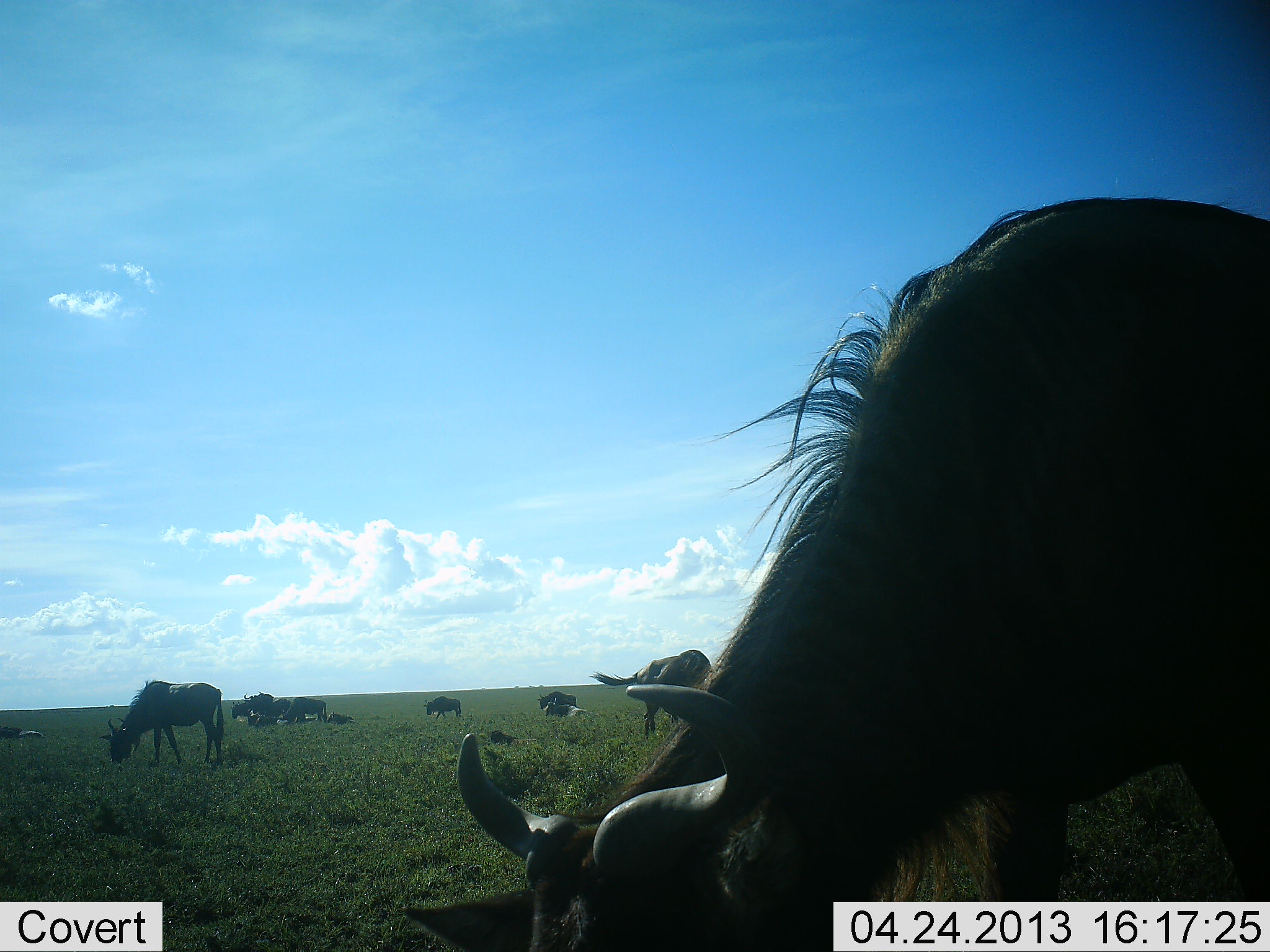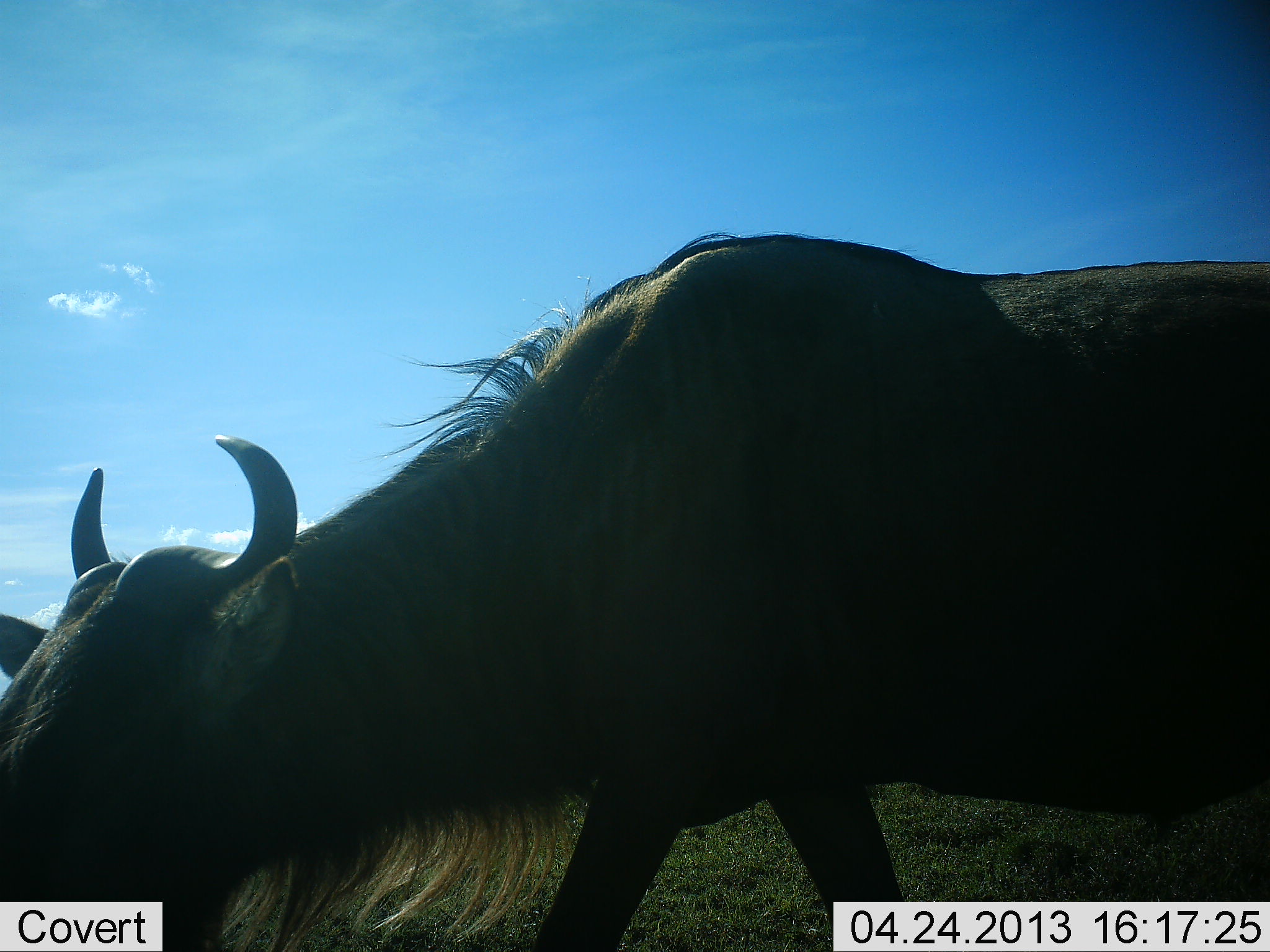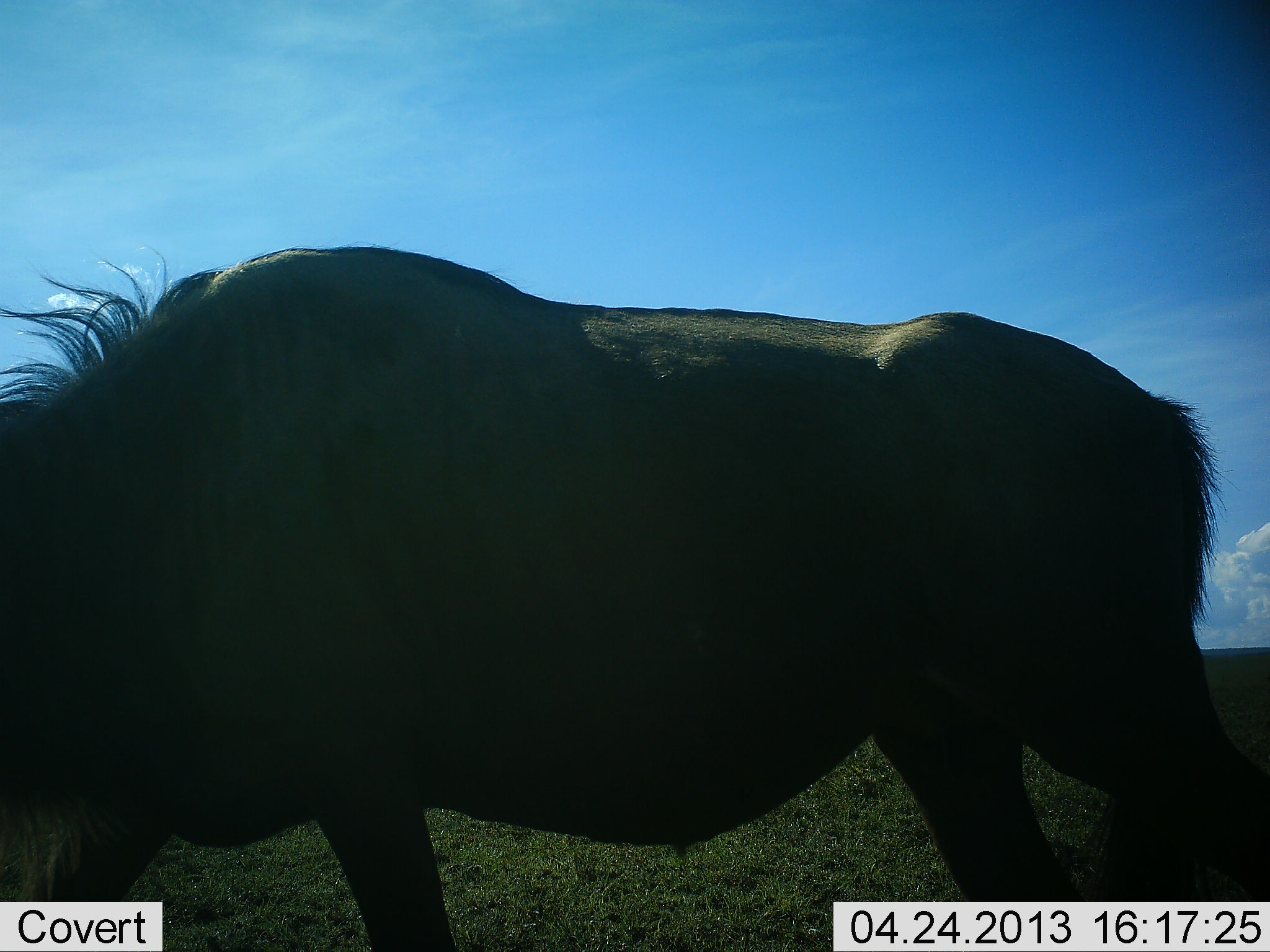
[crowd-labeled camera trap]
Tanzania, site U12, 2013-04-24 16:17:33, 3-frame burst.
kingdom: Animalia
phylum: Chordata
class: Mammalia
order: Artiodactyla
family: Bovidae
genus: Connochaetes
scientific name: Connochaetes taurinus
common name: blue wildebeest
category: wildebeest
Wildebeest (blue wildebeest) (Connochaetes taurinus), count 11-50. Behavior (volunteer vote fractions): standing 80%, resting 80%, moving 60%, interacting 10%. Young present (vote fraction): 0%. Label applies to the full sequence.